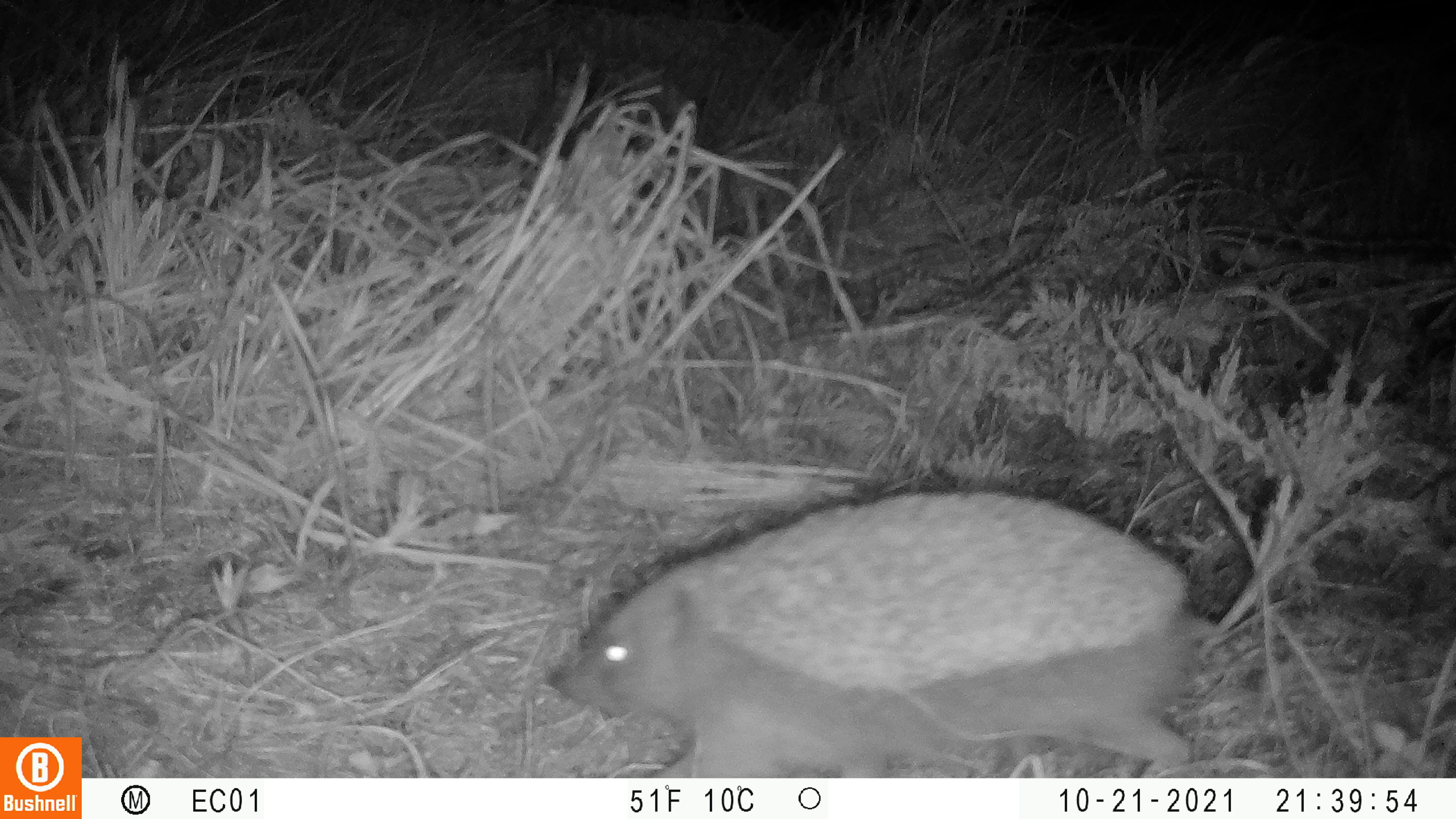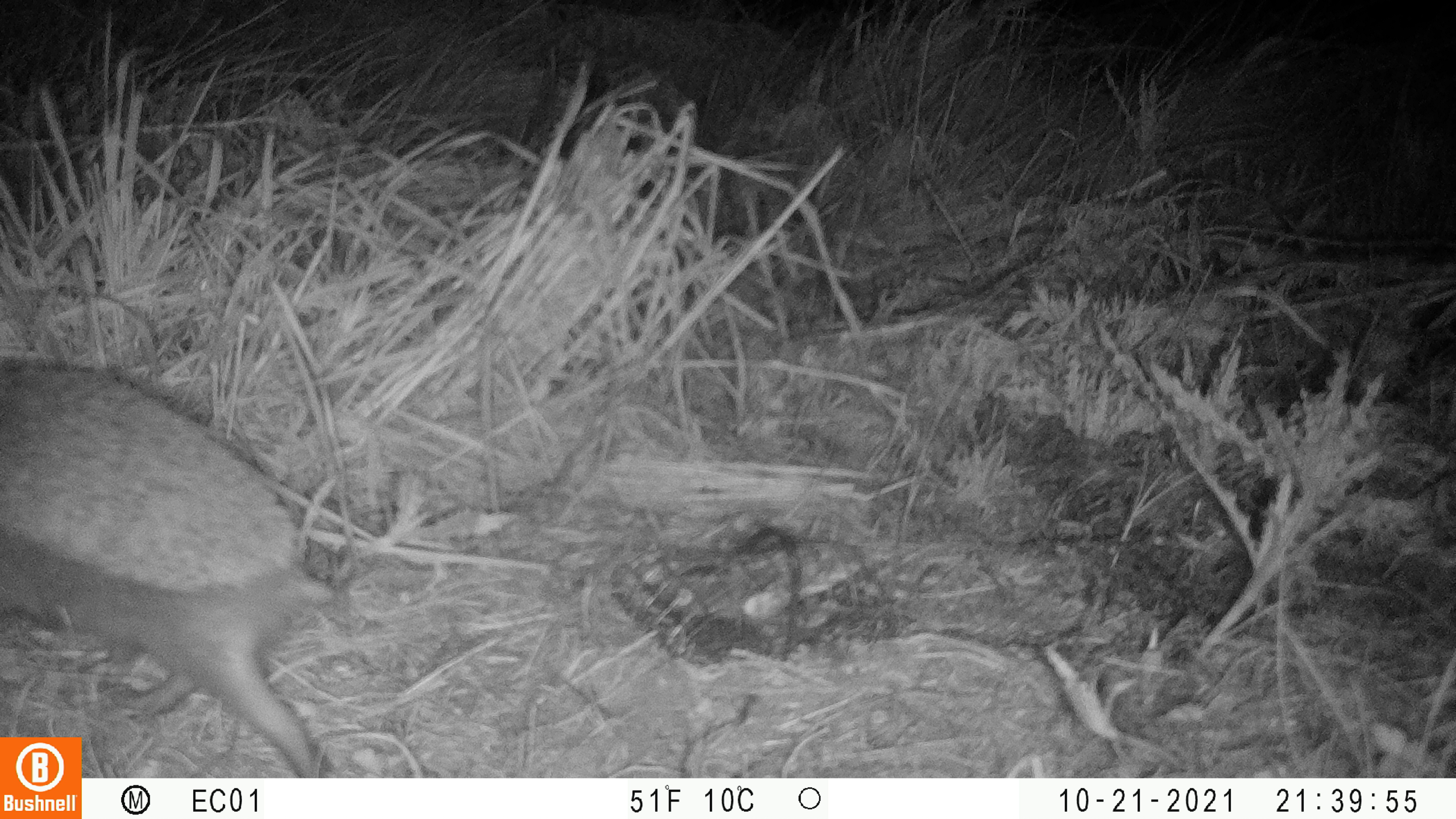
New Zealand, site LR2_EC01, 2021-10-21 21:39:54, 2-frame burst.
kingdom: Animalia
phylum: Chordata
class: Mammalia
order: Eulipotyphla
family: Erinaceidae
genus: Erinaceus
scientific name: Erinaceus europaeus europaeus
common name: european hedgehog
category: hedgehog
Hedgehog (european hedgehog) (Erinaceus europaeus europaeus).